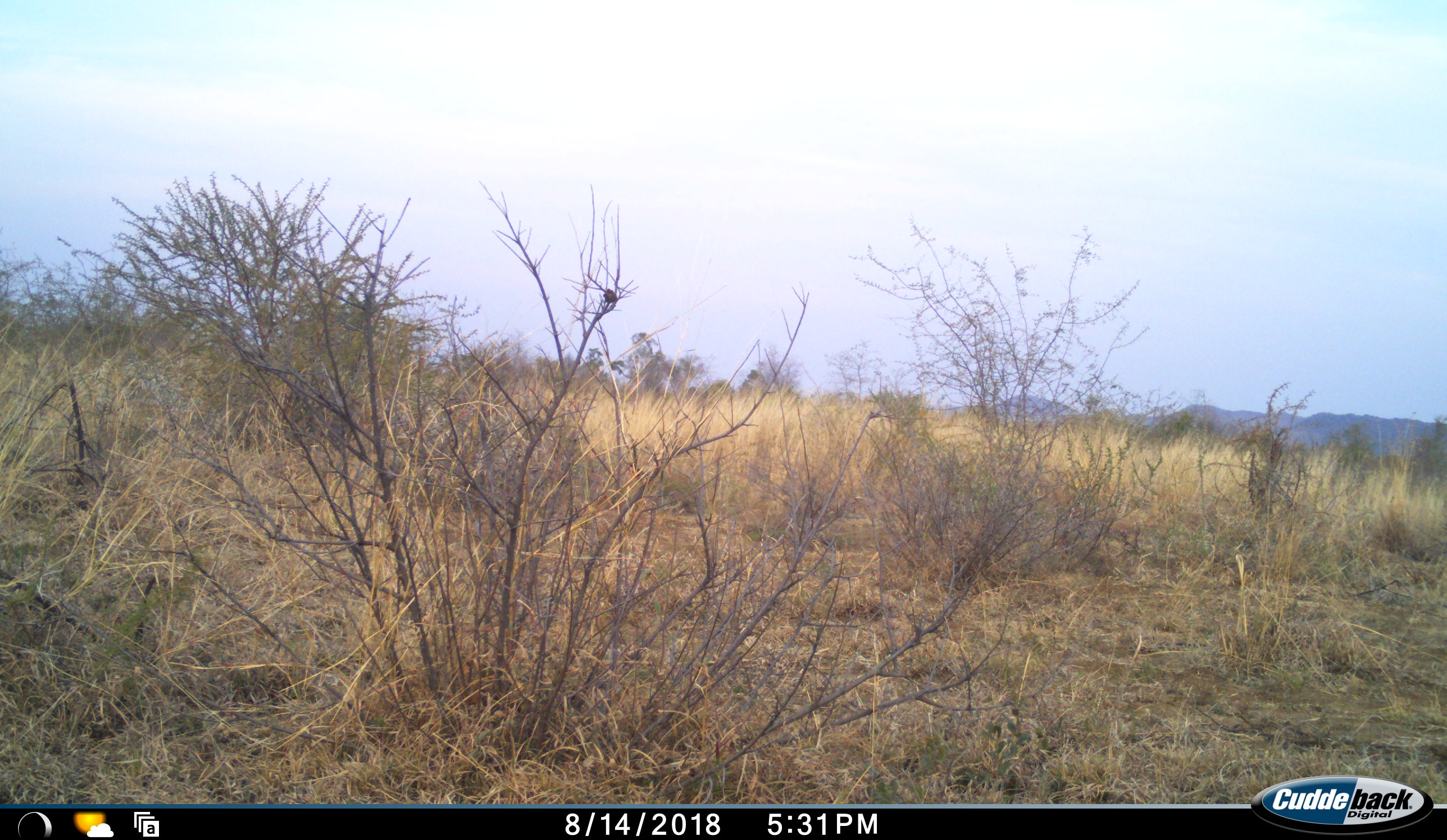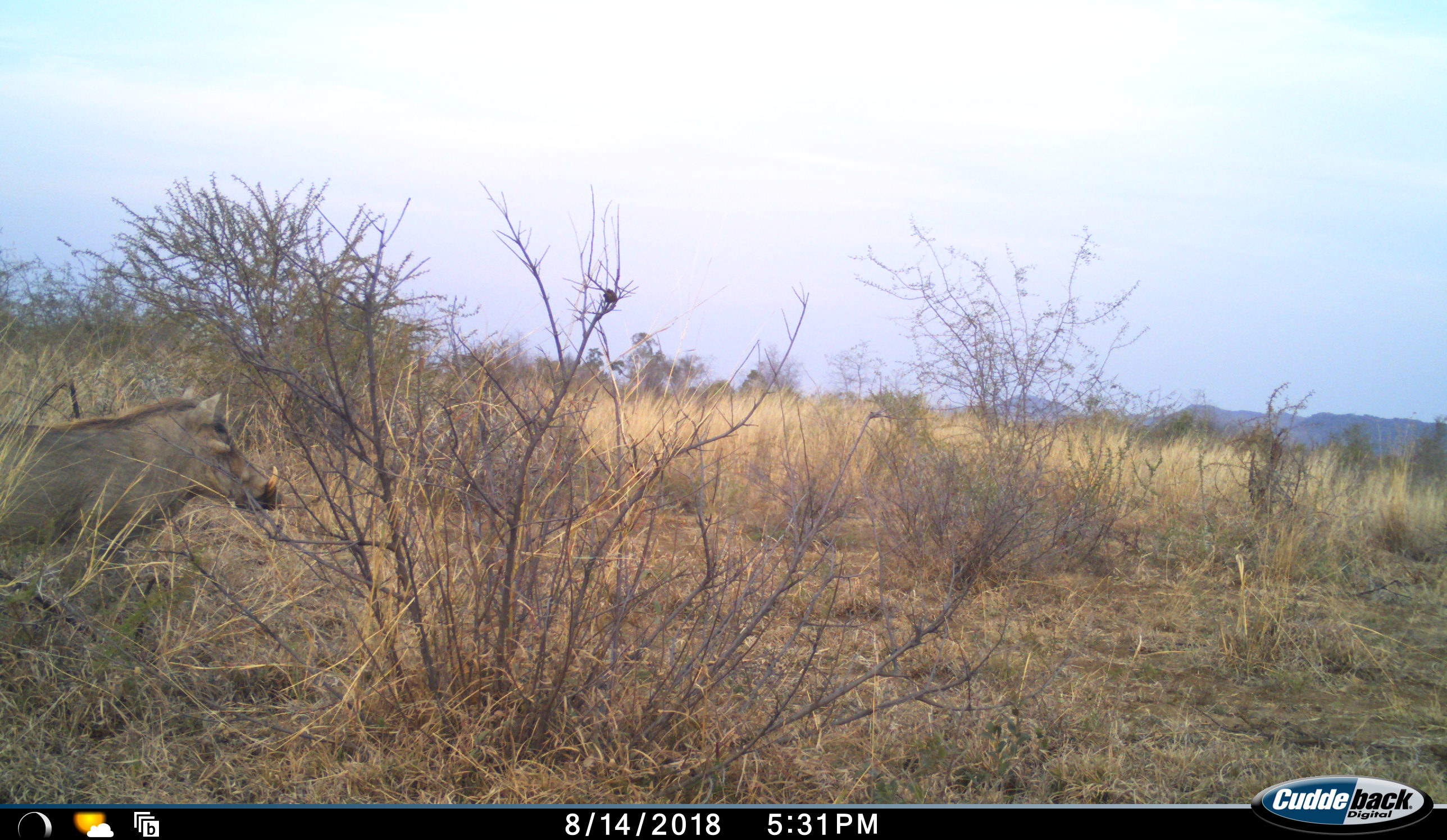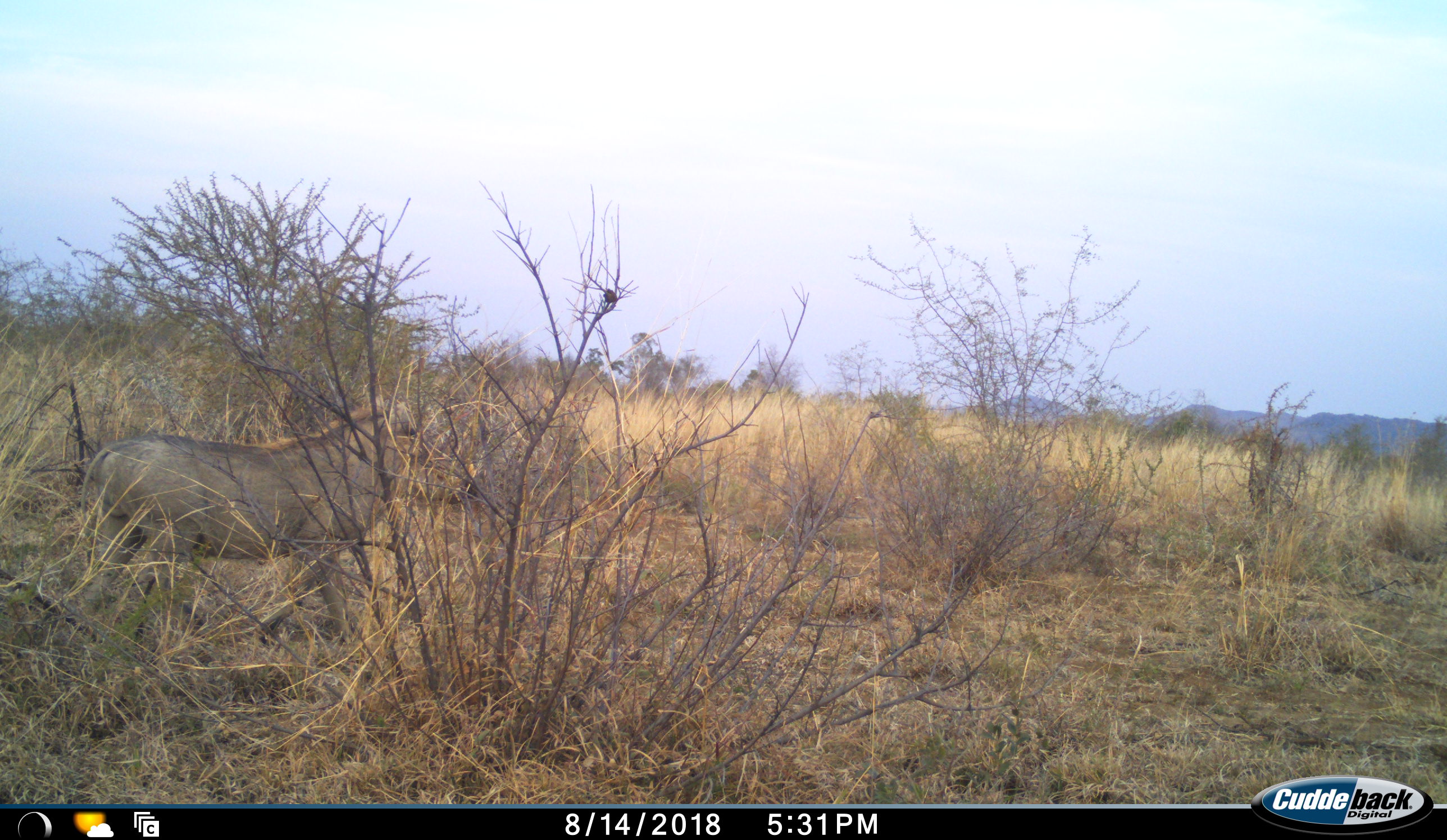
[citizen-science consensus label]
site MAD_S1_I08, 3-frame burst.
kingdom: Animalia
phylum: Chordata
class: Mammalia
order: Artiodactyla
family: Suidae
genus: Phacochoerus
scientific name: Phacochoerus africanus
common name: warthog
Warthog (Phacochoerus africanus), count 1. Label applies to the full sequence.